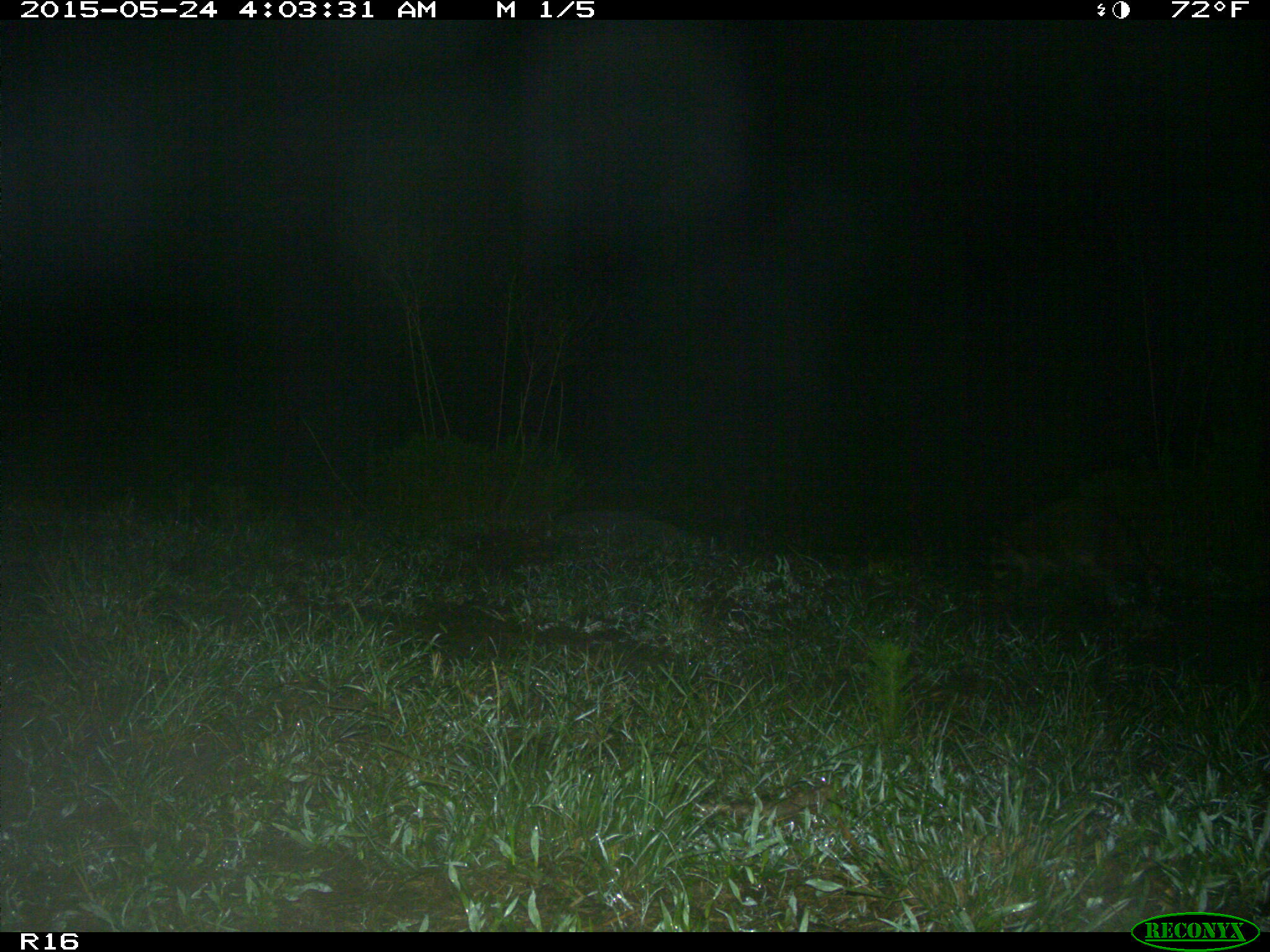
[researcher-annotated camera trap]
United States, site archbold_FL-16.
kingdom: Animalia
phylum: Chordata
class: Mammalia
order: Carnivora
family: Procyonidae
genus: Procyon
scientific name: Procyon lotor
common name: common raccoon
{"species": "Procyon lotor (common raccoon)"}